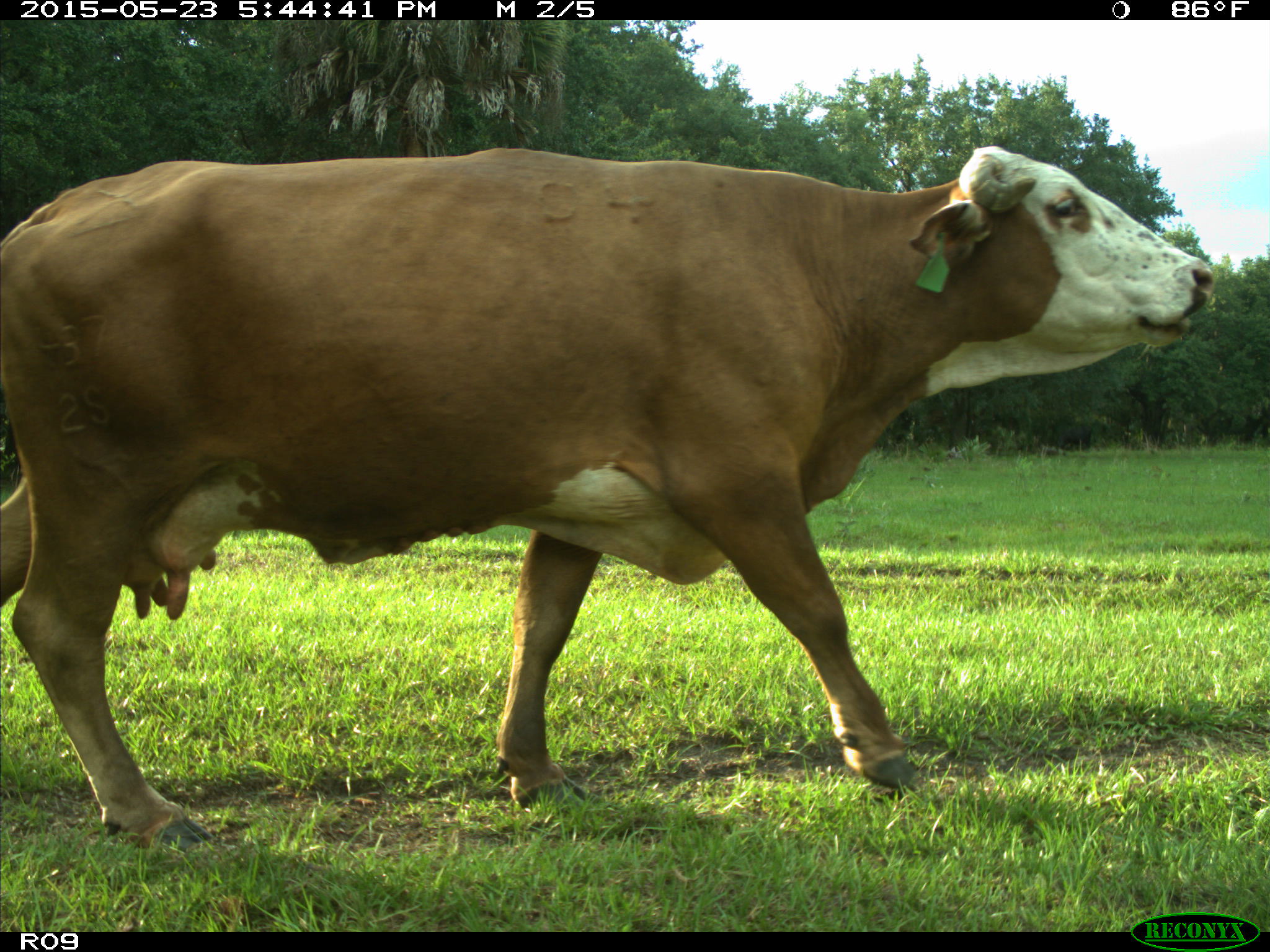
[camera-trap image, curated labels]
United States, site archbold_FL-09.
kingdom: Animalia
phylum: Chordata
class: Mammalia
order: Artiodactyla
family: Bovidae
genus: Bos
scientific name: Bos taurus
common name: domestic cow